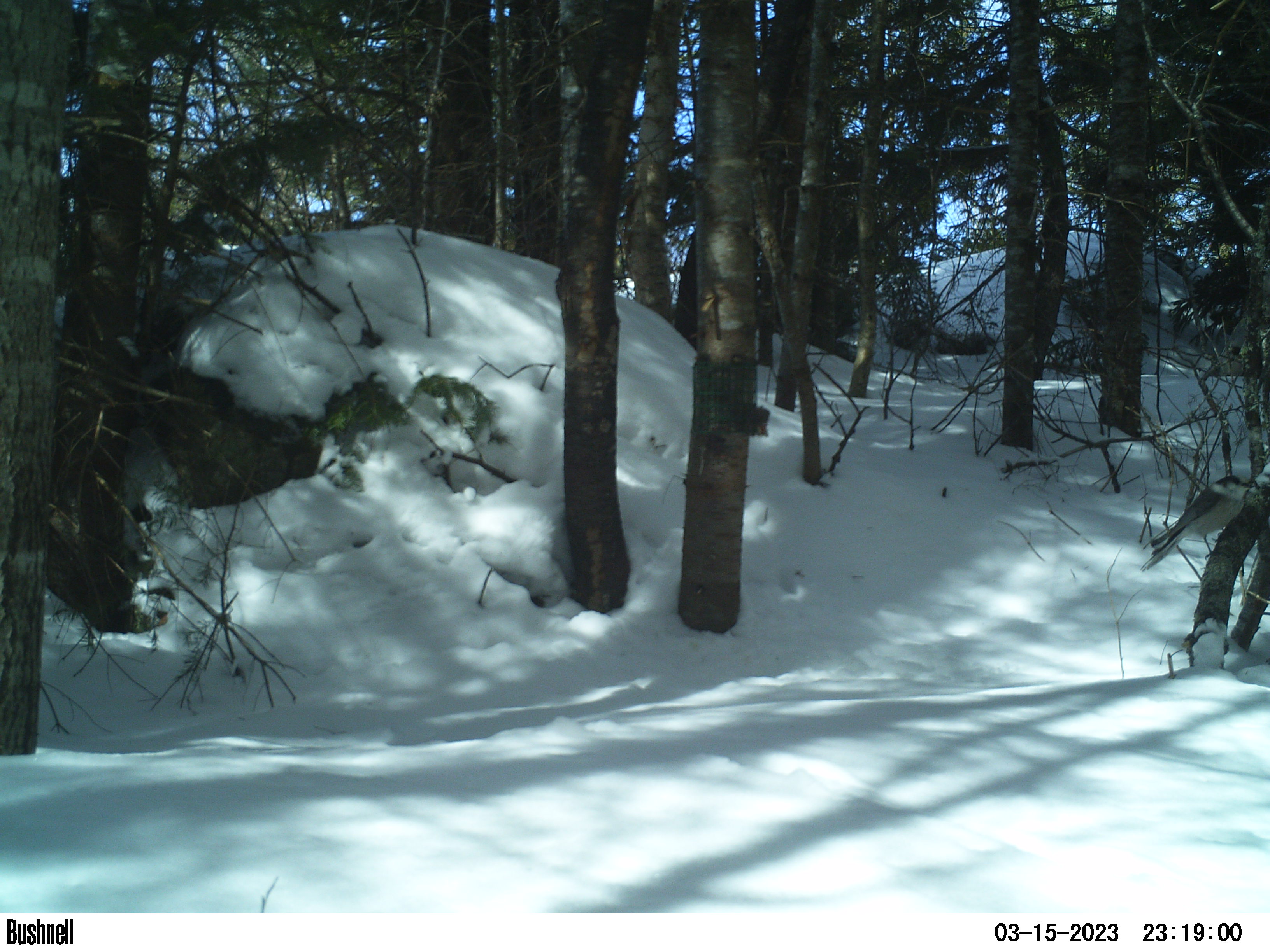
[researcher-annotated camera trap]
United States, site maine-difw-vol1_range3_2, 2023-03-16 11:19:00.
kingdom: Animalia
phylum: Chordata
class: Aves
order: Passeriformes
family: Corvidae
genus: Perisoreus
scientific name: Perisoreus canadensis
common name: canada jay